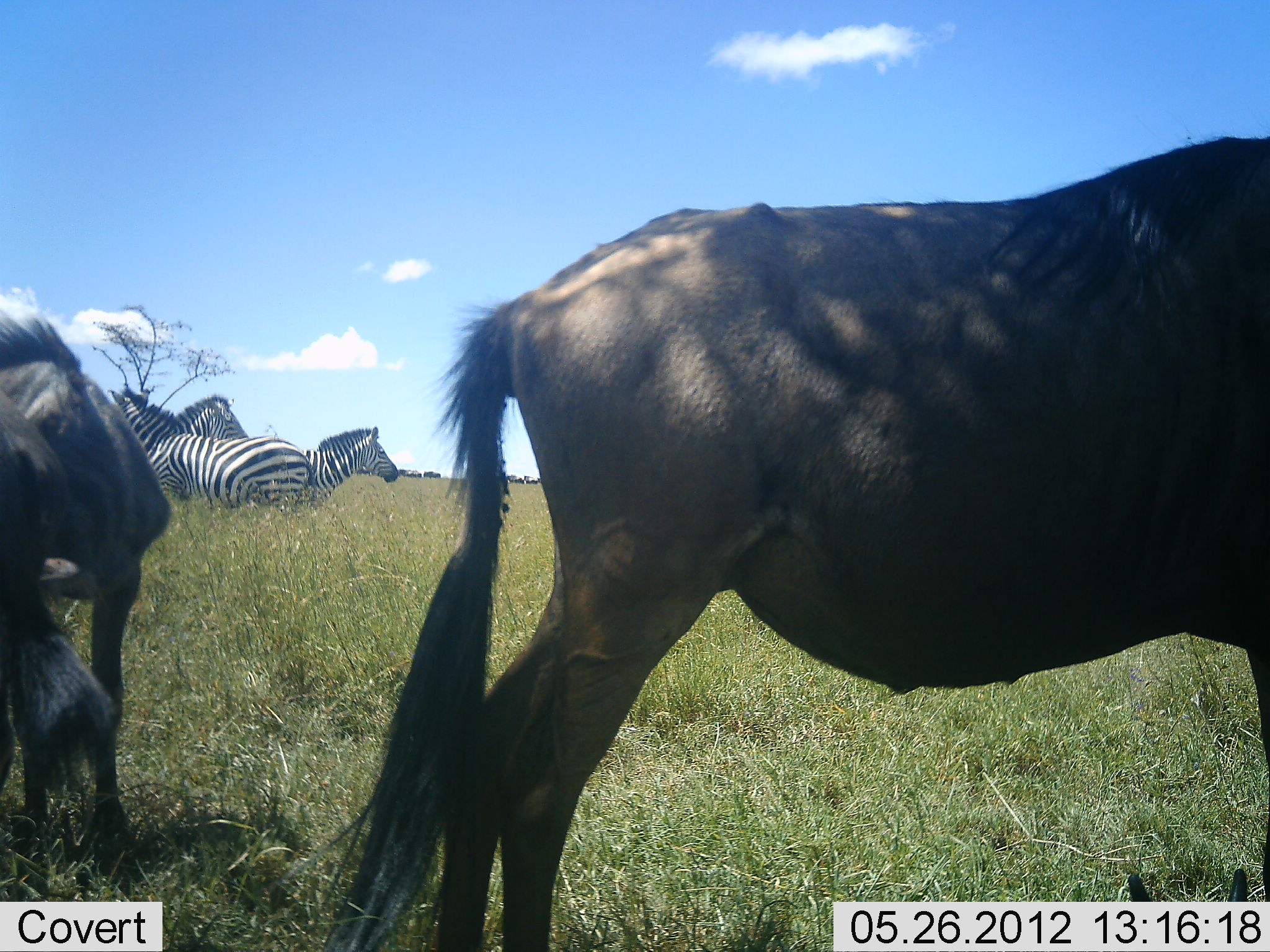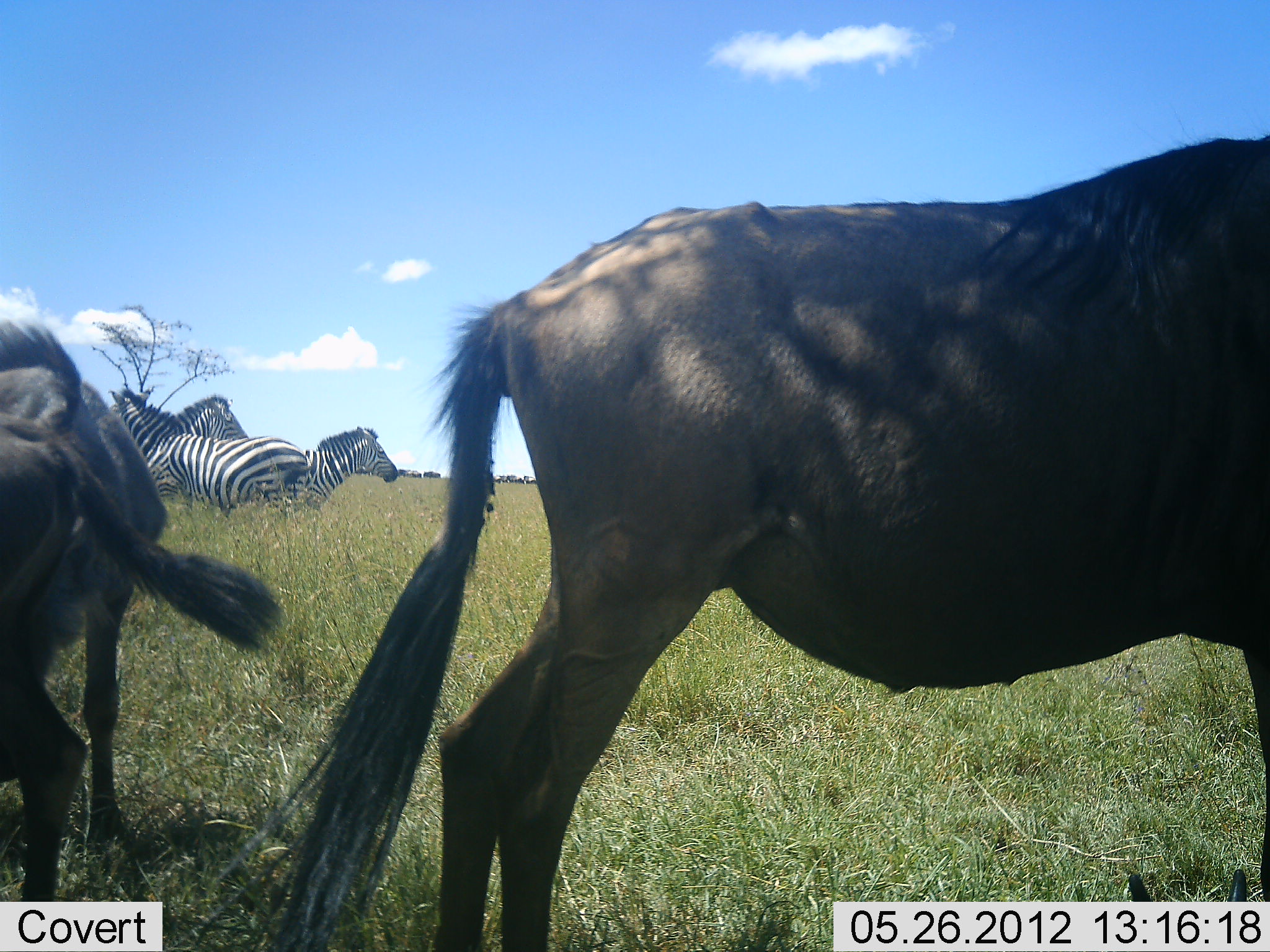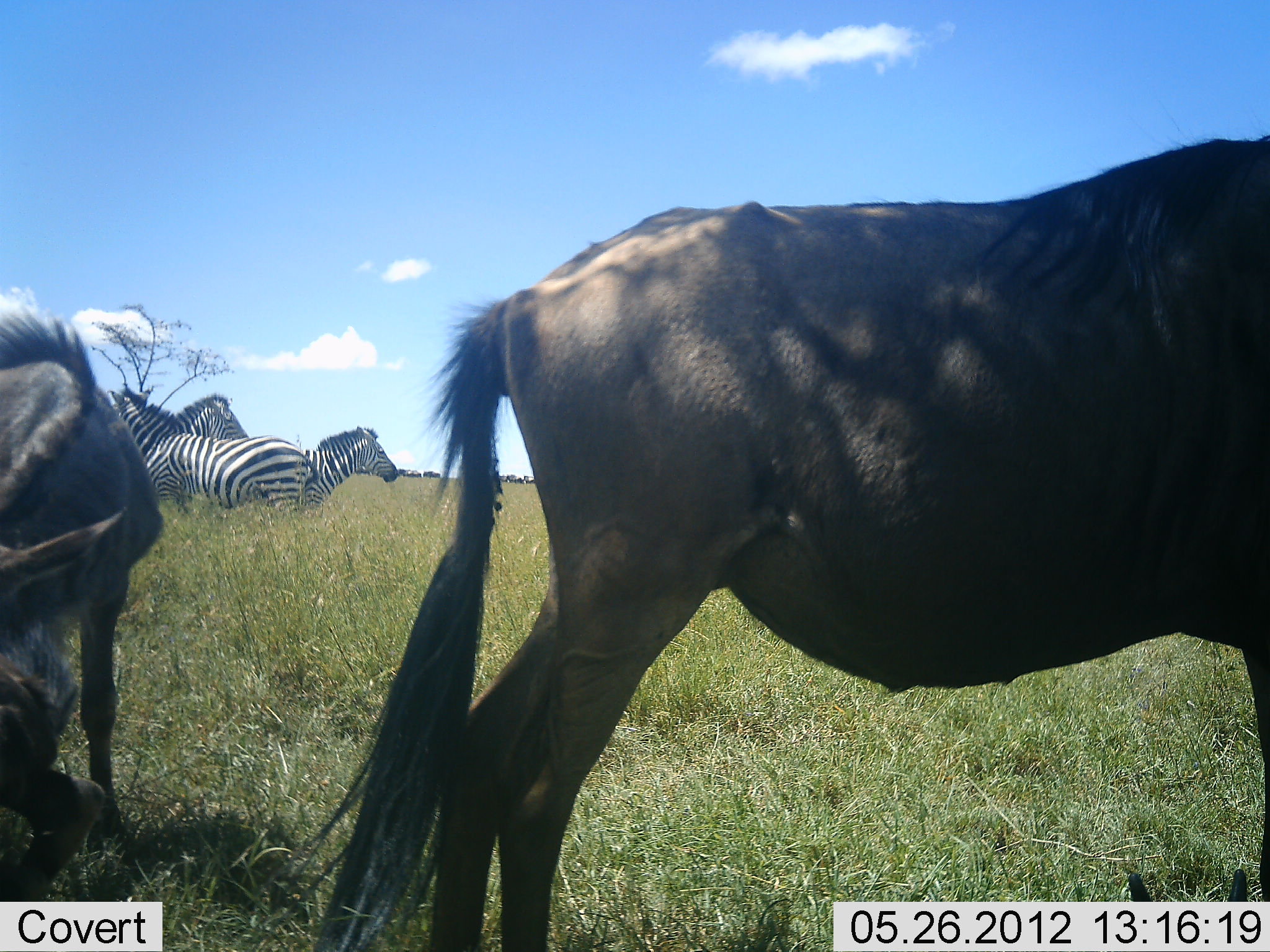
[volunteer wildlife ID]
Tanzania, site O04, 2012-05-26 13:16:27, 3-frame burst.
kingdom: Animalia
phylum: Chordata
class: Mammalia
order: Artiodactyla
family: Bovidae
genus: Connochaetes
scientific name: Connochaetes taurinus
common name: blue wildebeest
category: wildebeest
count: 3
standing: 100%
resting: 0%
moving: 10%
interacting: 0%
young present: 10%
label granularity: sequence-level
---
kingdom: Animalia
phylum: Chordata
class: Mammalia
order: Perissodactyla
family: Equidae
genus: Equus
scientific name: Equus quagga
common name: plains zebra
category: zebra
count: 3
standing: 100%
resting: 0%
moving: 0%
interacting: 0%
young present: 0%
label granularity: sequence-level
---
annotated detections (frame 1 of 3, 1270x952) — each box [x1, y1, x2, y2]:
animal: [282, 134, 1269, 952]; [0, 309, 172, 878]; [0, 384, 119, 874]; [103, 385, 318, 509]; [296, 426, 399, 505]; [167, 392, 250, 438]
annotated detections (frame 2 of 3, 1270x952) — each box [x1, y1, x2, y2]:
animal: [238, 132, 1268, 948]; [0, 415, 287, 900]; [103, 389, 309, 524]; [264, 425, 398, 515]; [170, 393, 249, 439]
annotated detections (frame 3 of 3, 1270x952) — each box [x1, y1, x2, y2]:
animal: [272, 132, 1270, 951]; [0, 307, 163, 838]; [0, 506, 139, 900]; [109, 380, 310, 520]; [303, 426, 401, 515]; [1126, 868, 1251, 902]; [172, 392, 250, 438]